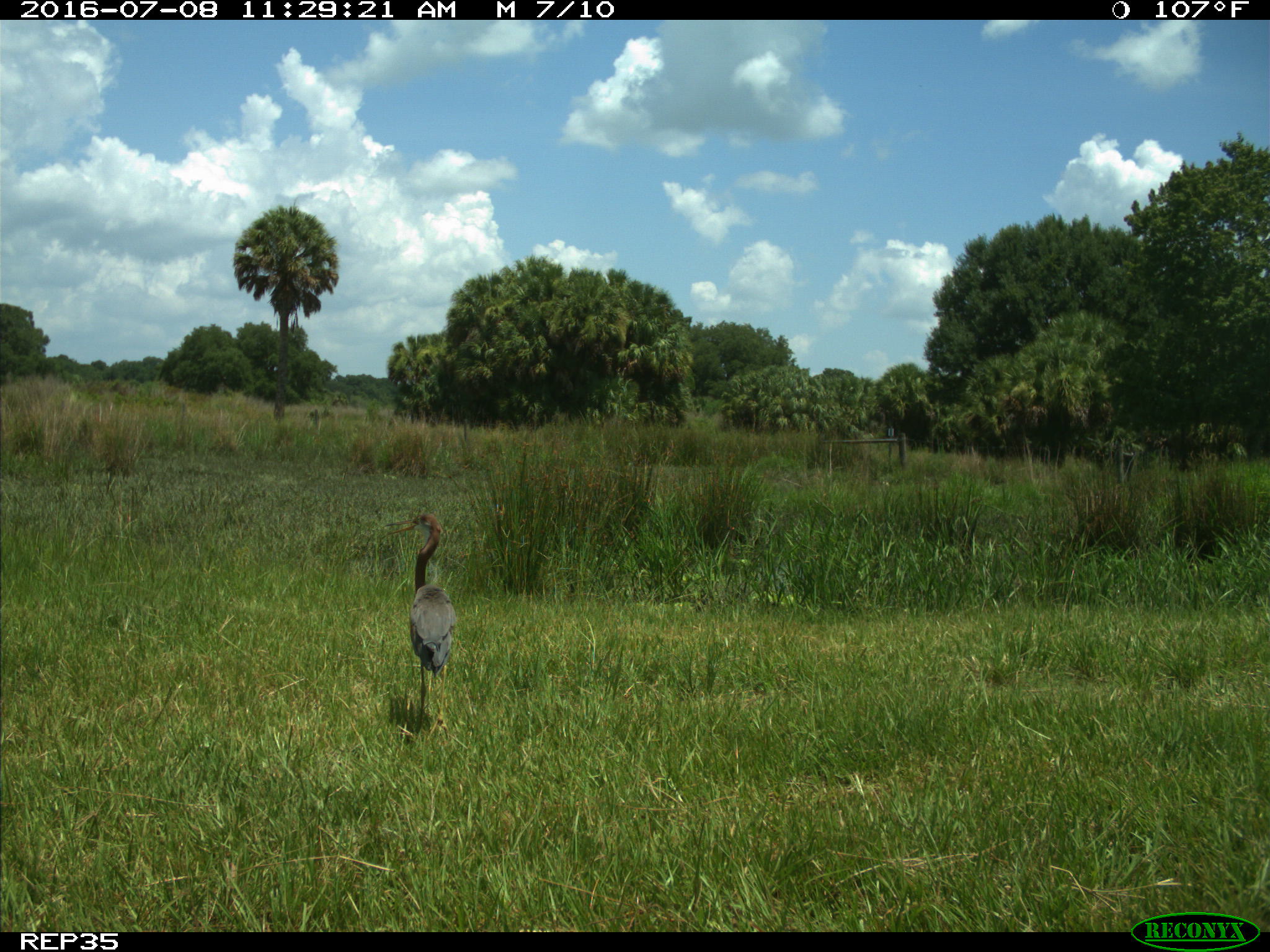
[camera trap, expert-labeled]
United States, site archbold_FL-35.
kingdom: Animalia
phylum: Chordata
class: Aves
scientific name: Aves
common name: birds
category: unidentified bird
Unidentified bird (birds) (Aves).